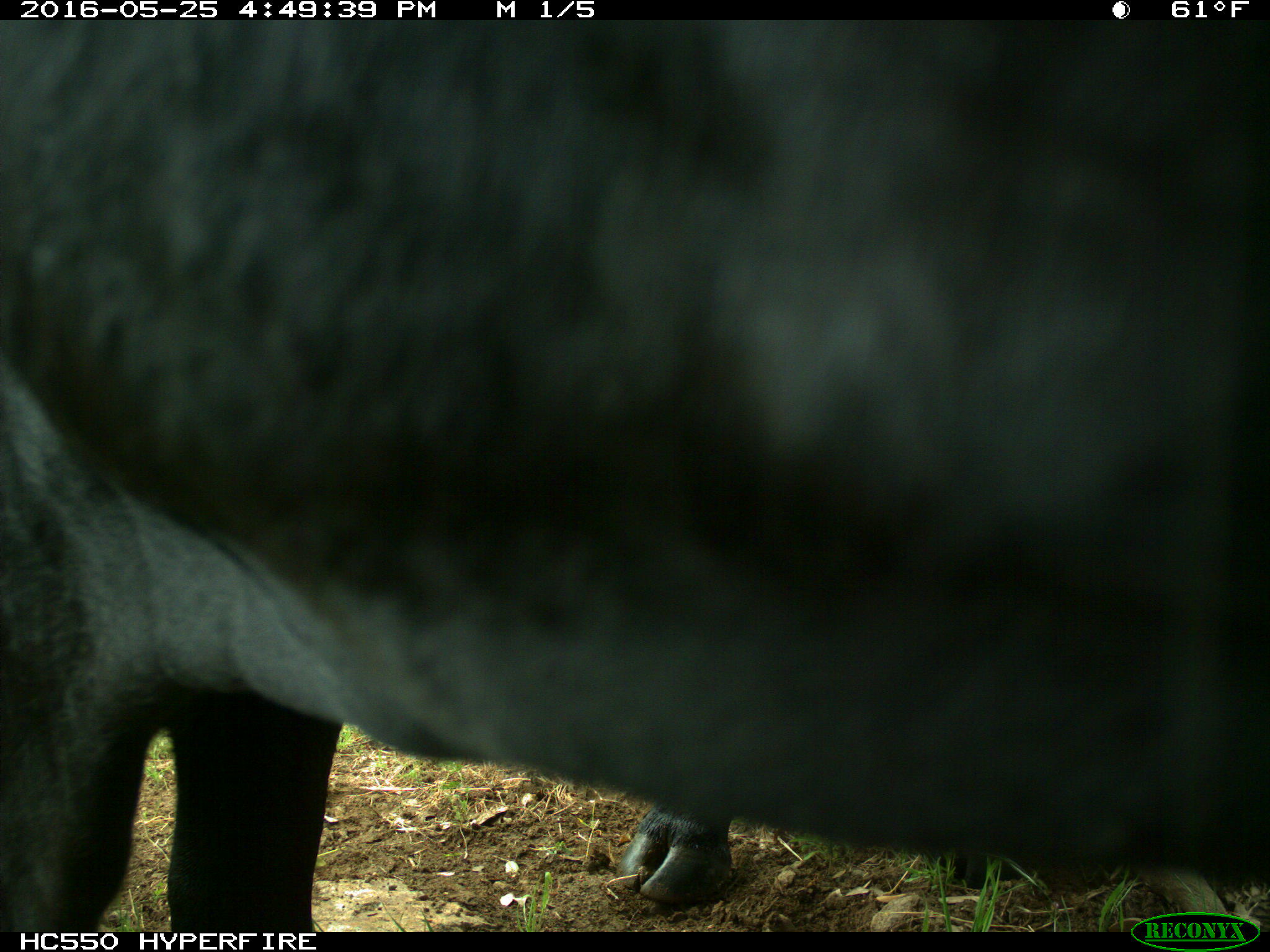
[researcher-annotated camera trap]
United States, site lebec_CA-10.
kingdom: Animalia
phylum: Chordata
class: Mammalia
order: Artiodactyla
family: Bovidae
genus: Bos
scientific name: Bos taurus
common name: domestic cow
Bos taurus (domestic cow).